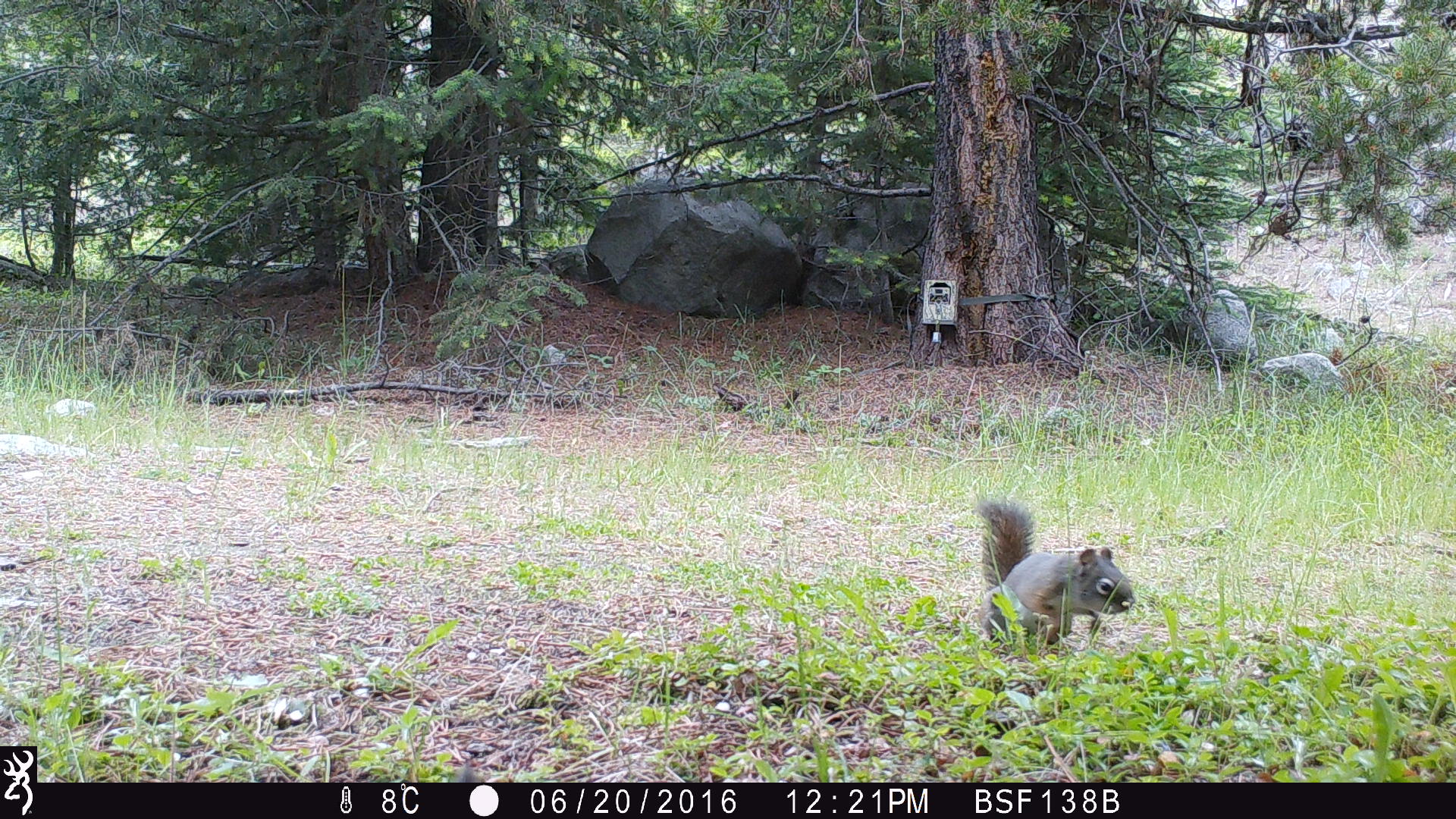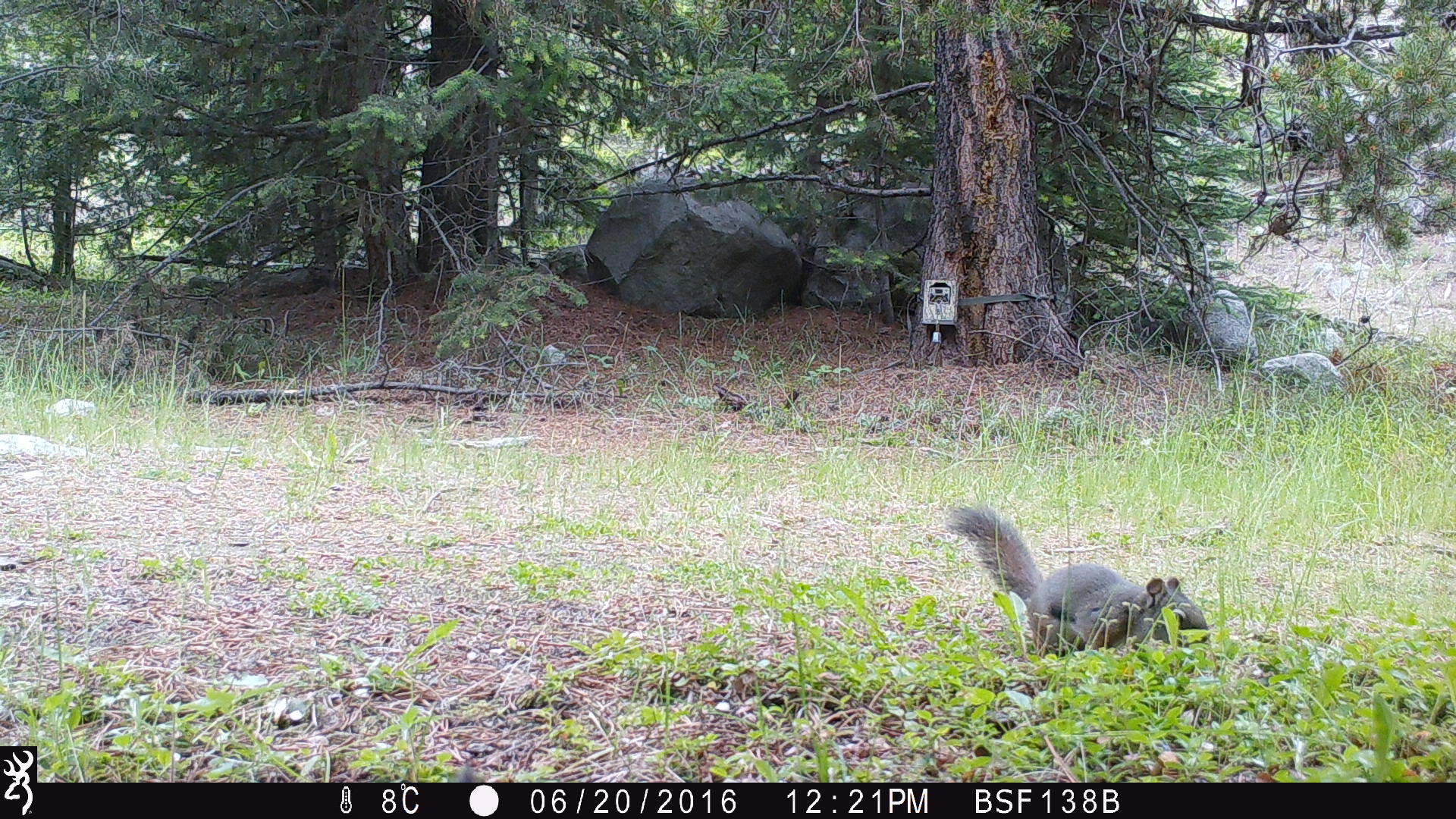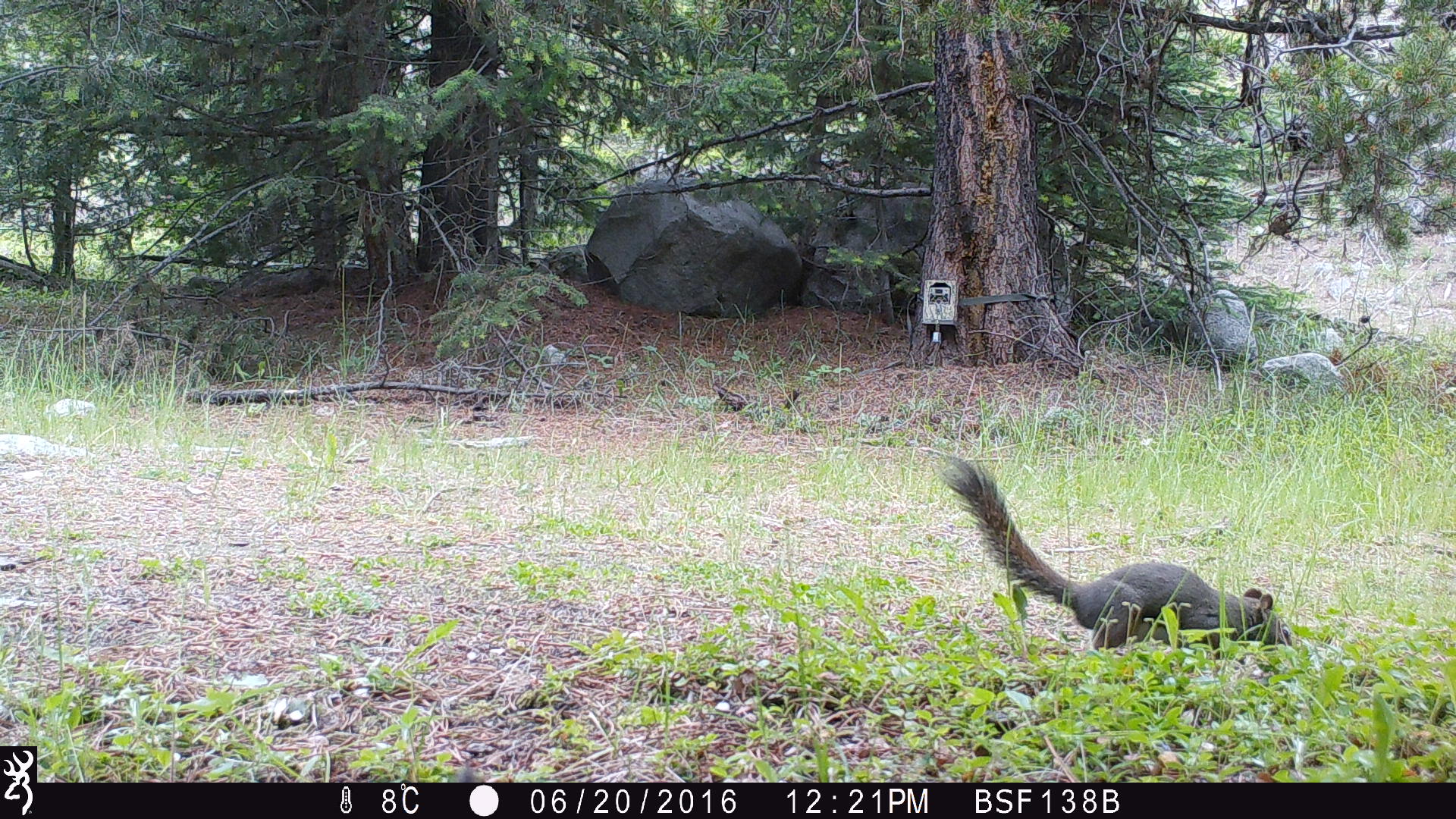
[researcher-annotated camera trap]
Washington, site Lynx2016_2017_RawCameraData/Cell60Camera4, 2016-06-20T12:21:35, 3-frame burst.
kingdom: Animalia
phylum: Chordata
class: Mammalia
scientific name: Mammalia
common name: small mammal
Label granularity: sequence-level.